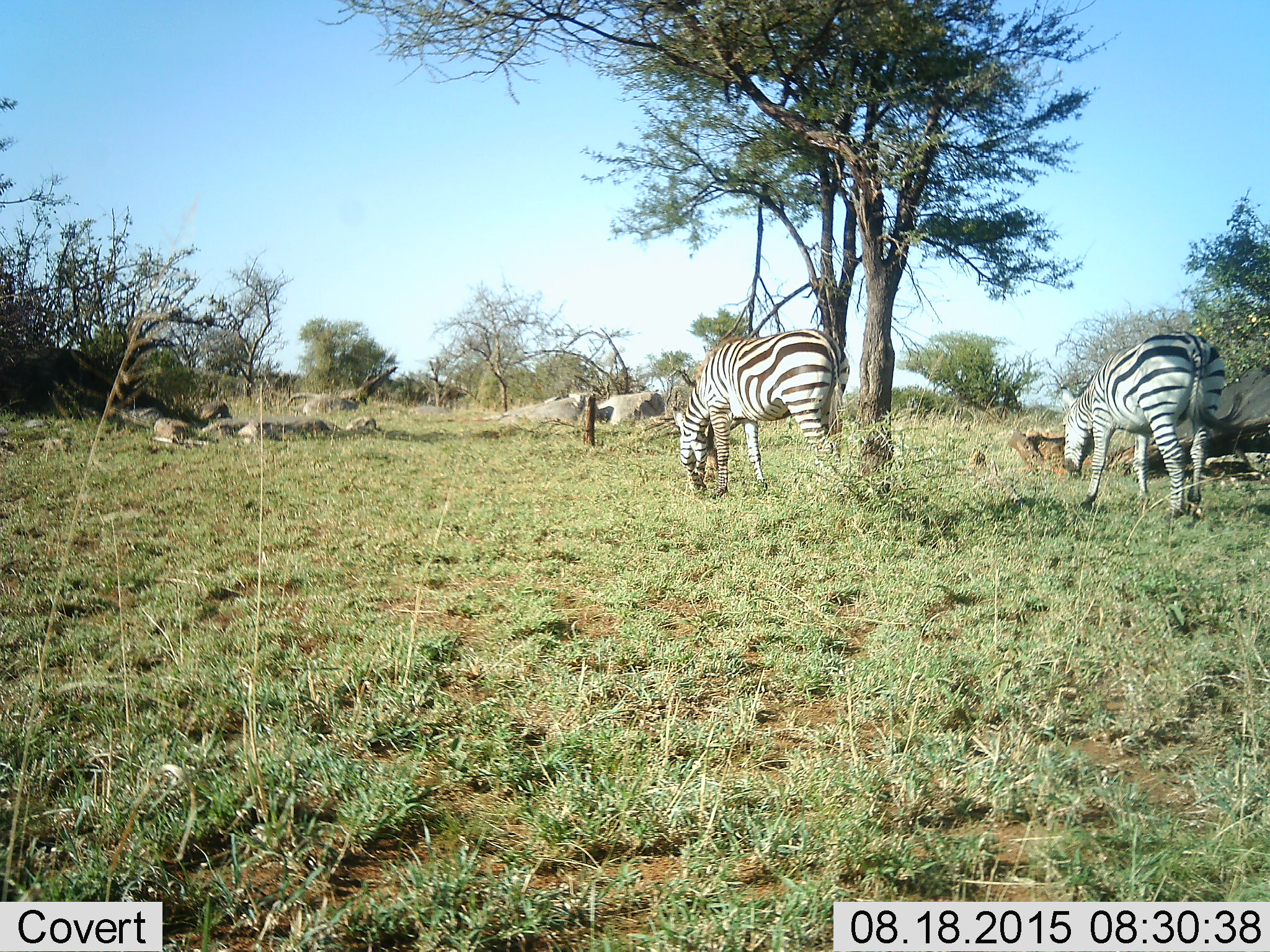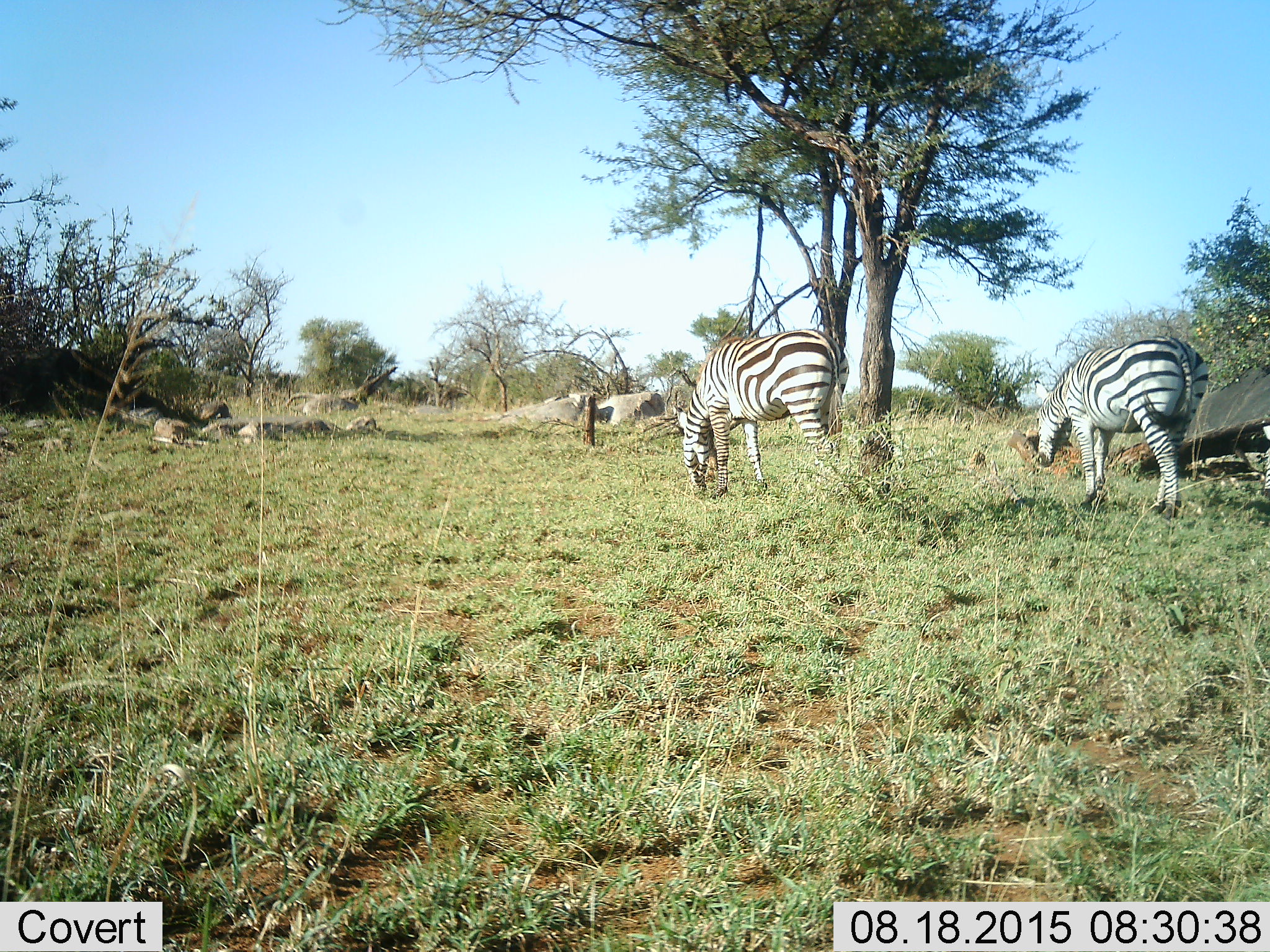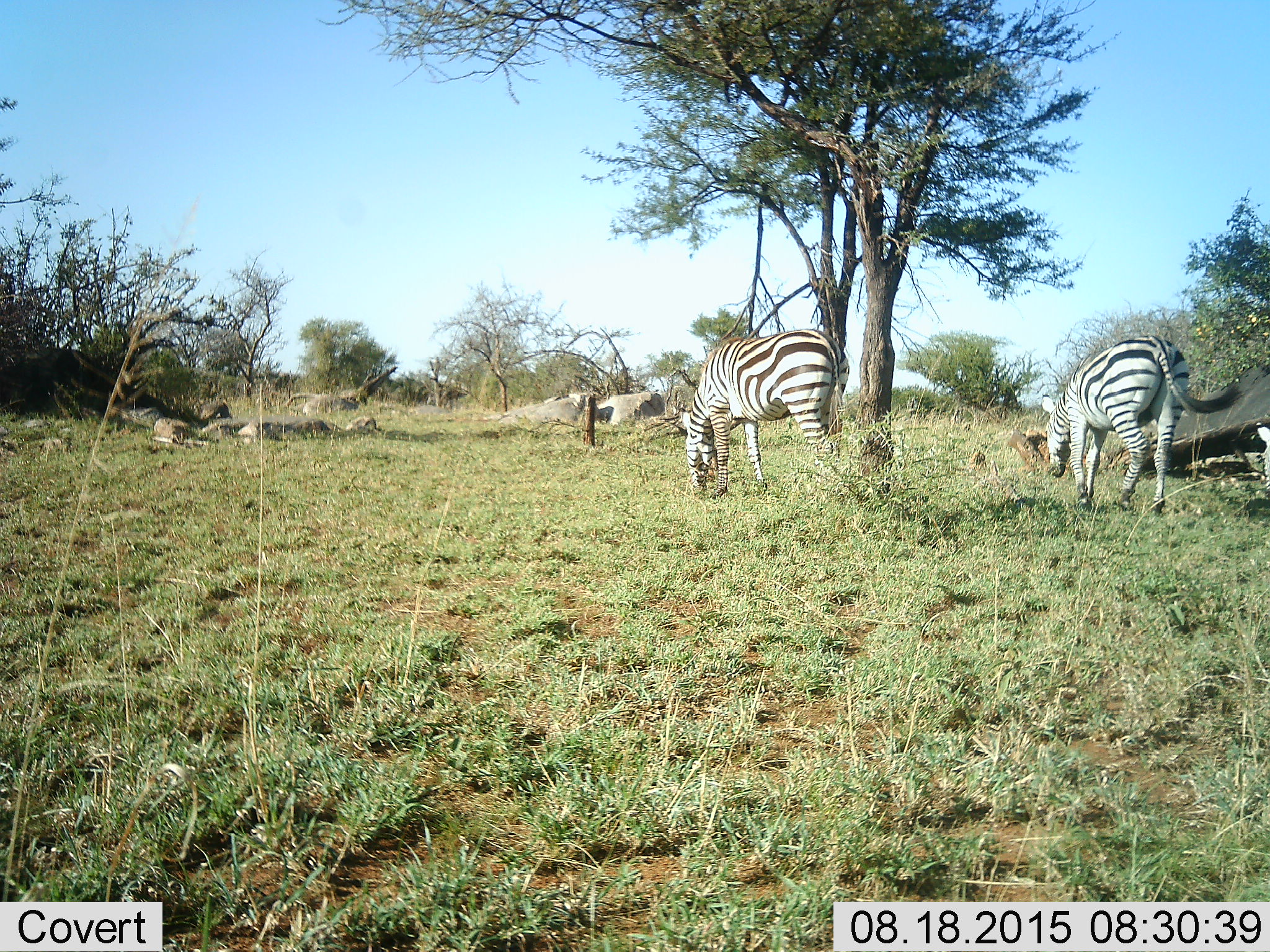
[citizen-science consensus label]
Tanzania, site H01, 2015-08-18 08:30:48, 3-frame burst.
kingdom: Animalia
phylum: Chordata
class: Mammalia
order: Perissodactyla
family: Equidae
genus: Equus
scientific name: Equus quagga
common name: plains zebra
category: zebra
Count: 2.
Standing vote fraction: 20%.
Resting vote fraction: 0%.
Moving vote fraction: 20%.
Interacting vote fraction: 0%.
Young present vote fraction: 0%.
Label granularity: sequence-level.